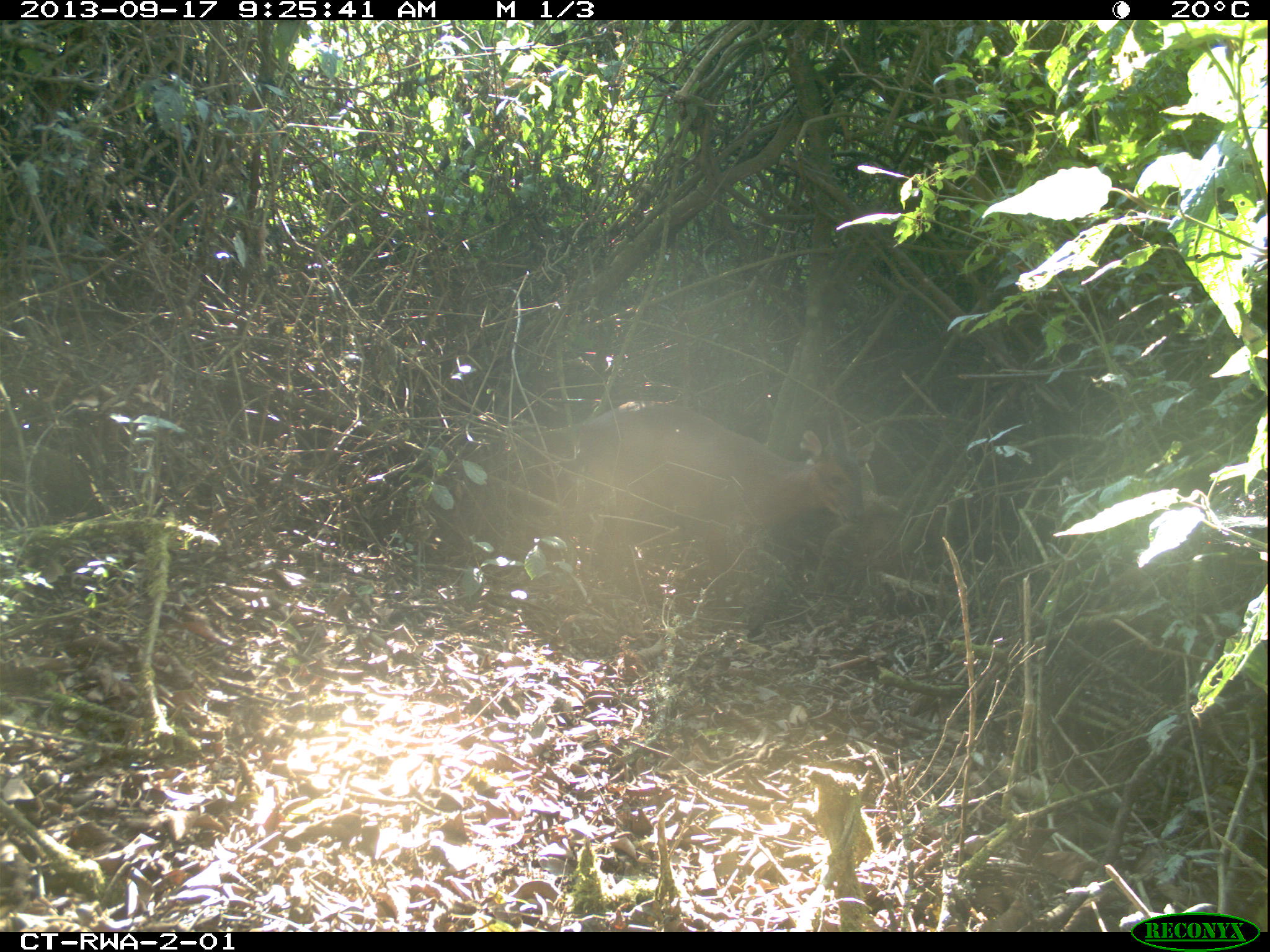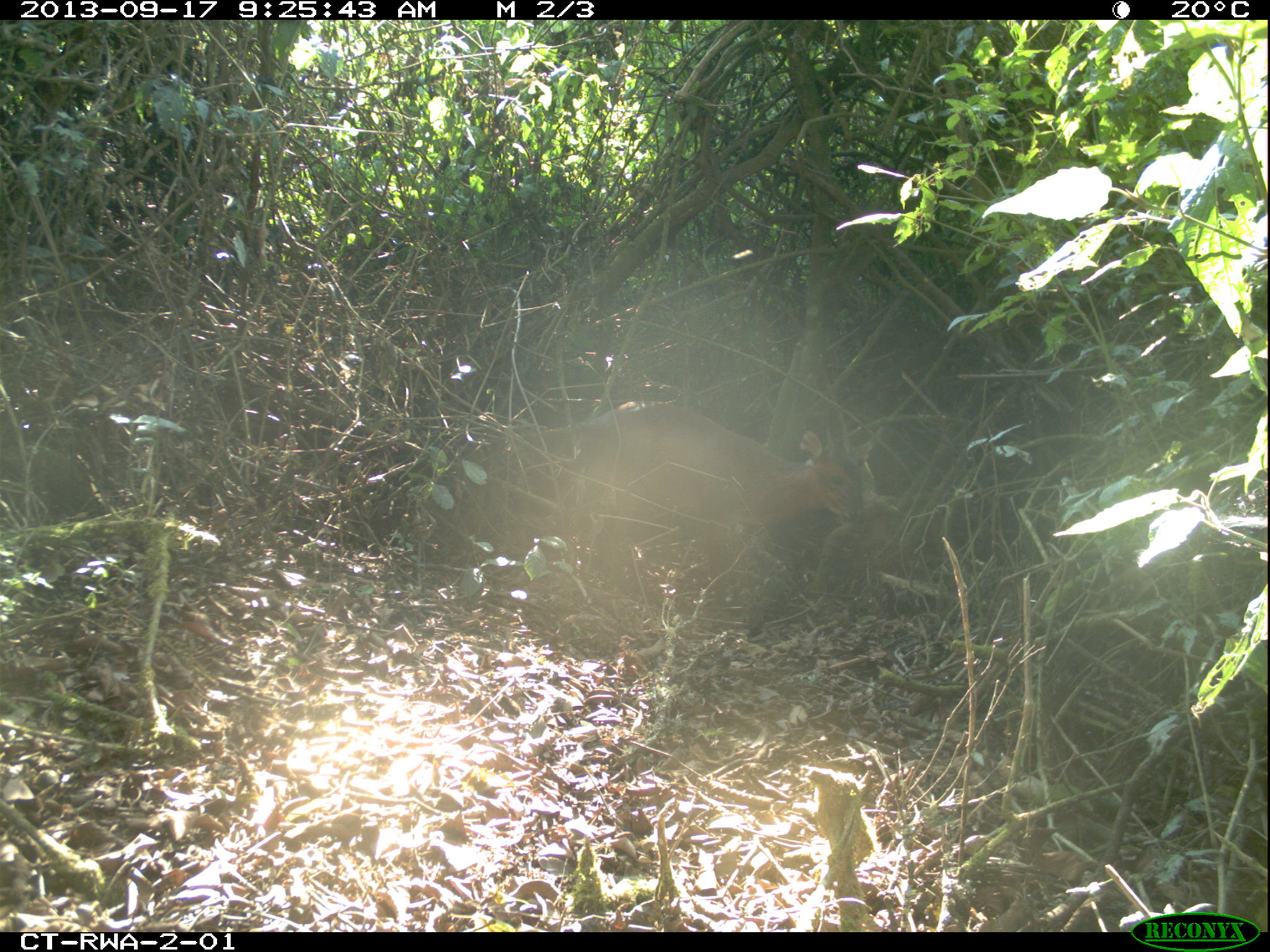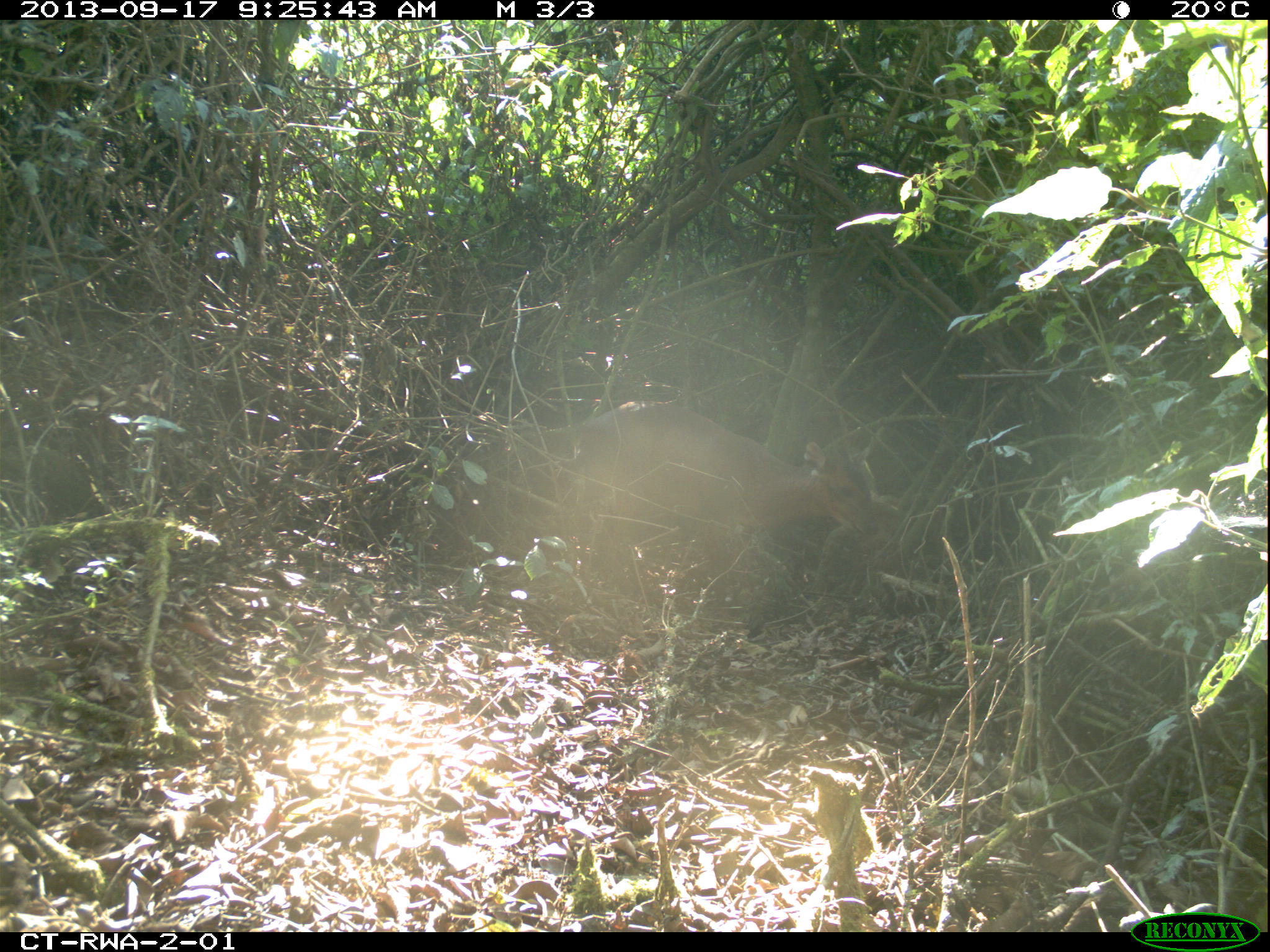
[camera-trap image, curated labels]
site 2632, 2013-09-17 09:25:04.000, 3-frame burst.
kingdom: Animalia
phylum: Chordata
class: Mammalia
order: Artiodactyla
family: Bovidae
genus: Cephalophus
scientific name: Cephalophus nigrifrons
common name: black-fronted duiker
Cephalophus nigrifrons (black-fronted duiker), count 1.